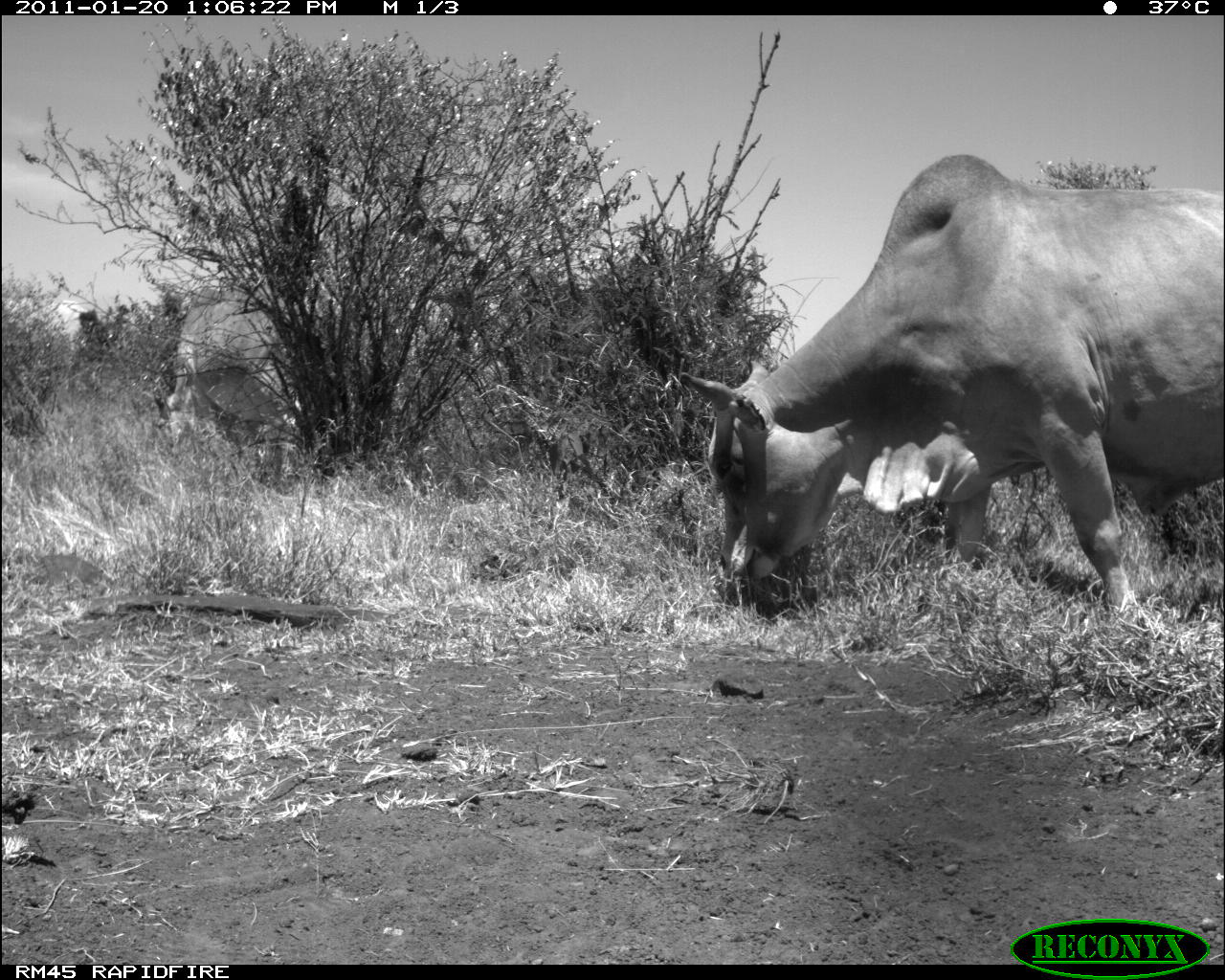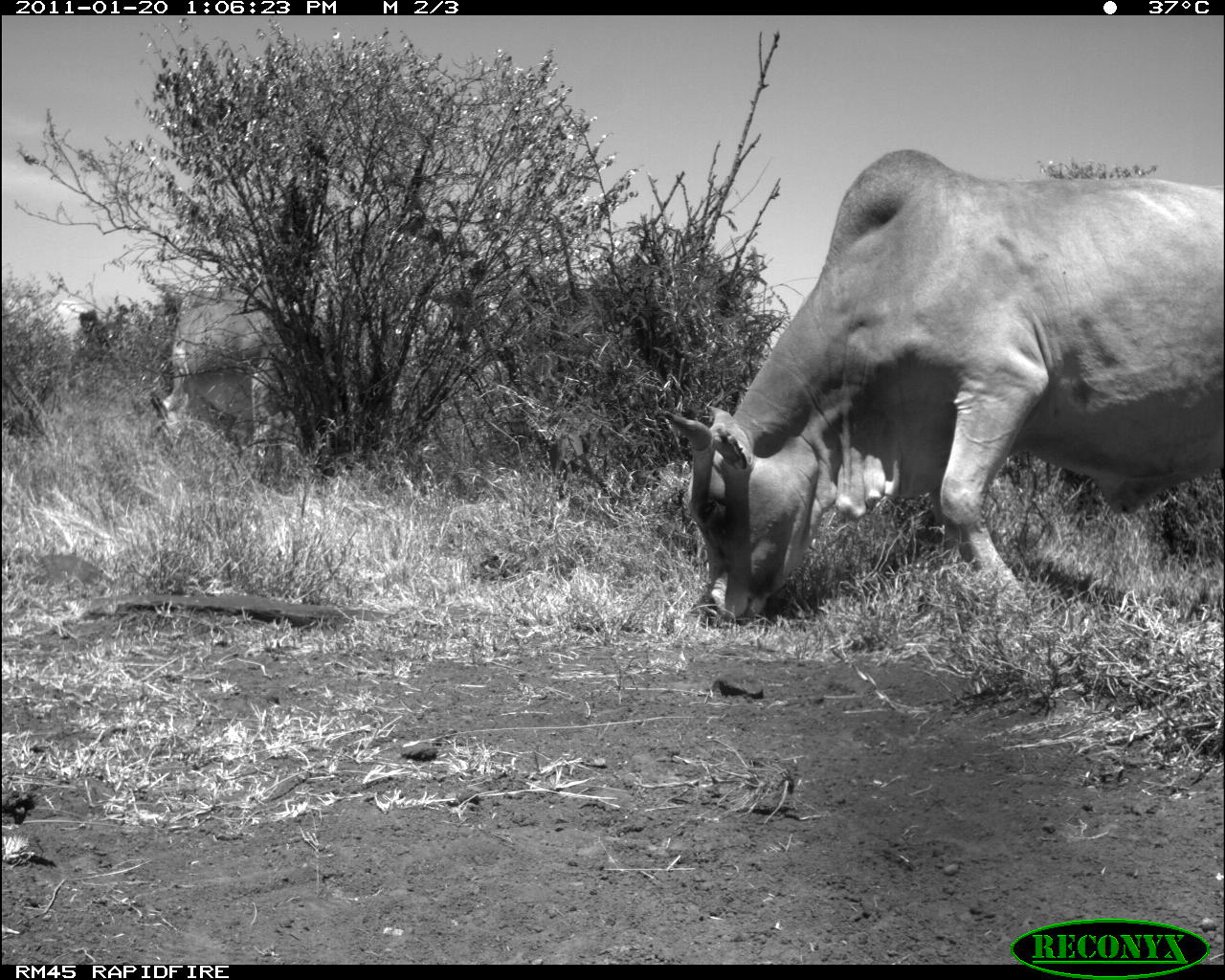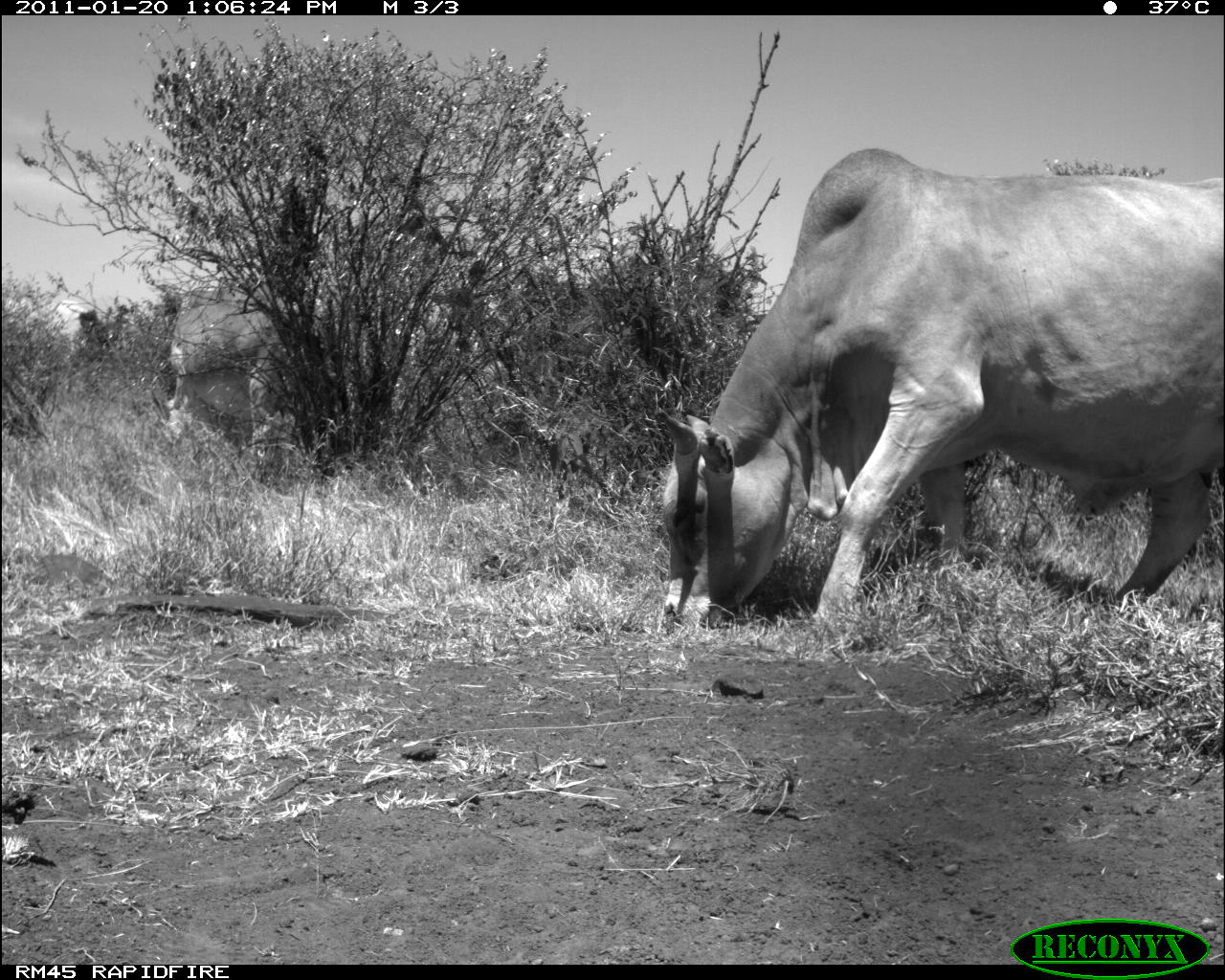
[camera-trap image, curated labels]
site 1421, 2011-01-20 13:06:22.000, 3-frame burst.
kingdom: Animalia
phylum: Chordata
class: Mammalia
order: Artiodactyla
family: Bovidae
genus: Bos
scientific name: Bos taurus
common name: domestic cattle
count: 3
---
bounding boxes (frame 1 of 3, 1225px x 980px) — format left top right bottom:
bos taurus: 675 149 1223 614; 147 296 325 467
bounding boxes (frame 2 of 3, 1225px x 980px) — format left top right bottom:
bos taurus: 660 145 1222 632; 149 293 334 489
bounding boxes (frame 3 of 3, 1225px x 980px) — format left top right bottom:
bos taurus: 652 146 1221 632; 162 285 440 492